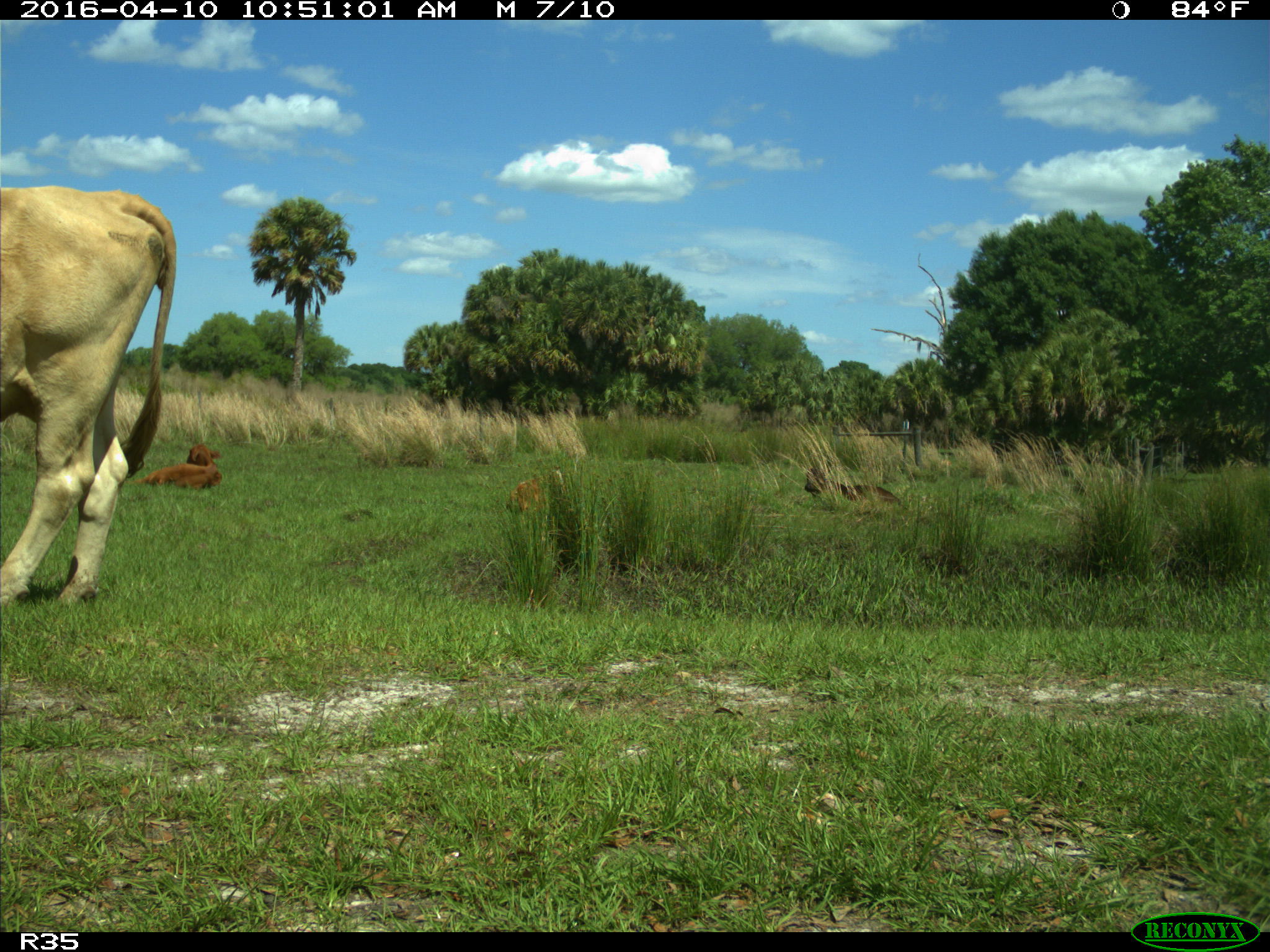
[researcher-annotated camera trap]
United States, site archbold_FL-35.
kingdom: Animalia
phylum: Chordata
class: Mammalia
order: Artiodactyla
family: Bovidae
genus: Bos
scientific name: Bos taurus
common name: domestic cow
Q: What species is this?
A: Bos taurus (domestic cow).